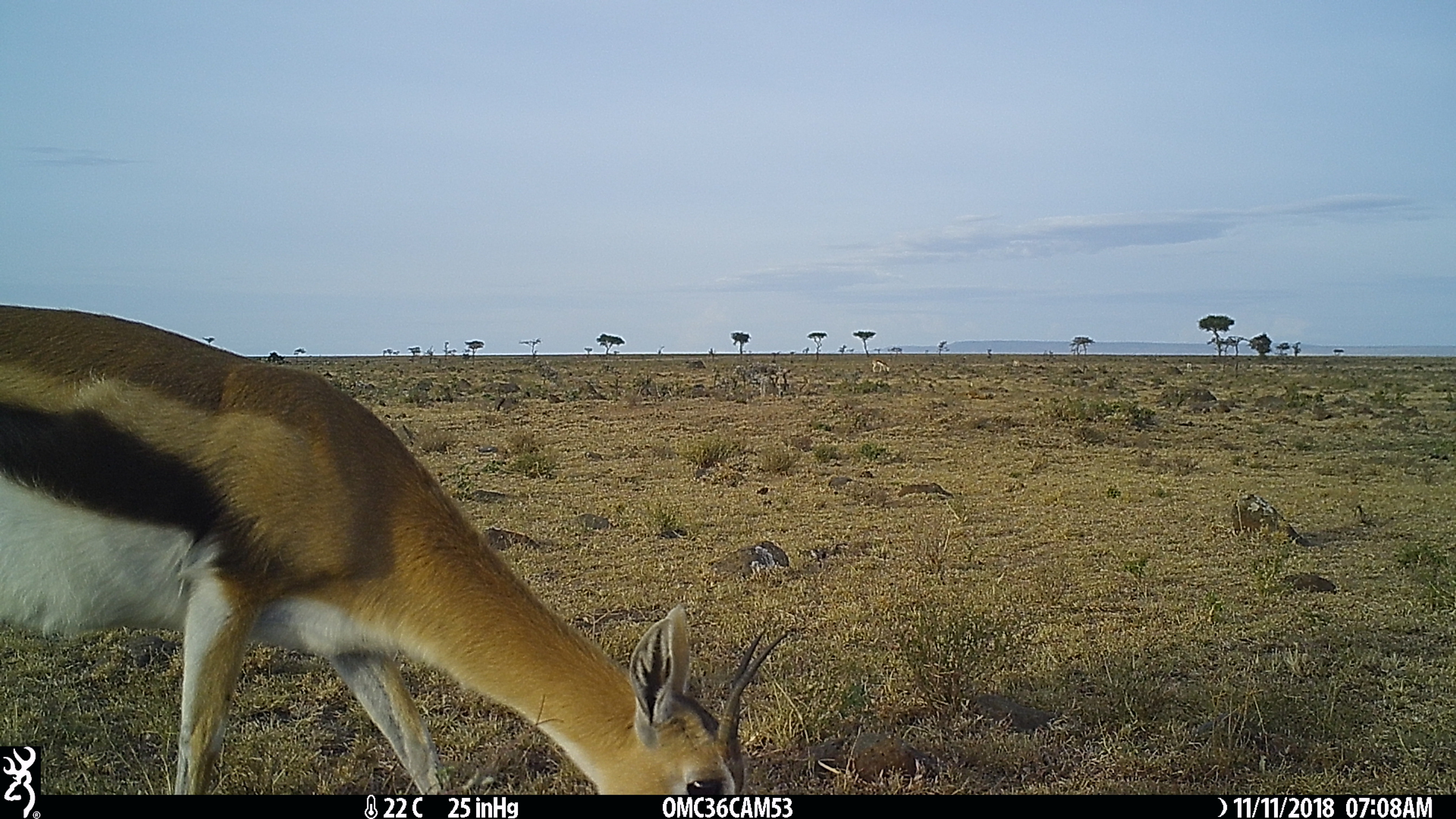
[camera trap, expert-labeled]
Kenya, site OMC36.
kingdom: Animalia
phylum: Chordata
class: Mammalia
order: Artiodactyla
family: Bovidae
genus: Eudorcas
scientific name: Eudorcas thomsonii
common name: thomon's gazelle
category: gazelle thomsons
Gazelle thomsons (thomon's gazelle) (Eudorcas thomsonii).